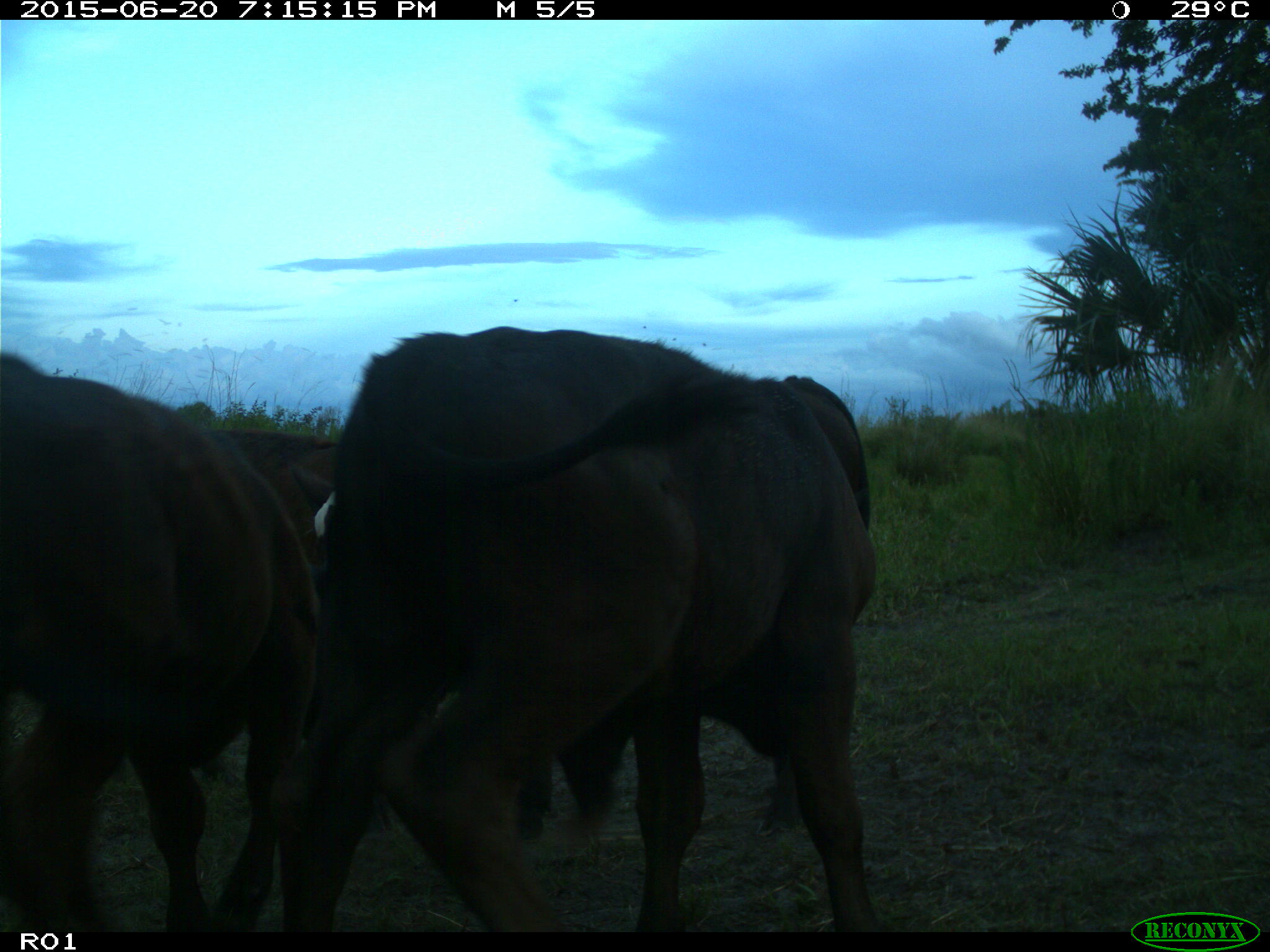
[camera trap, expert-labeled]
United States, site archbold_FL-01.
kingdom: Animalia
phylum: Chordata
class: Mammalia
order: Artiodactyla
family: Bovidae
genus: Bos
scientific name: Bos taurus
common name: domestic cow